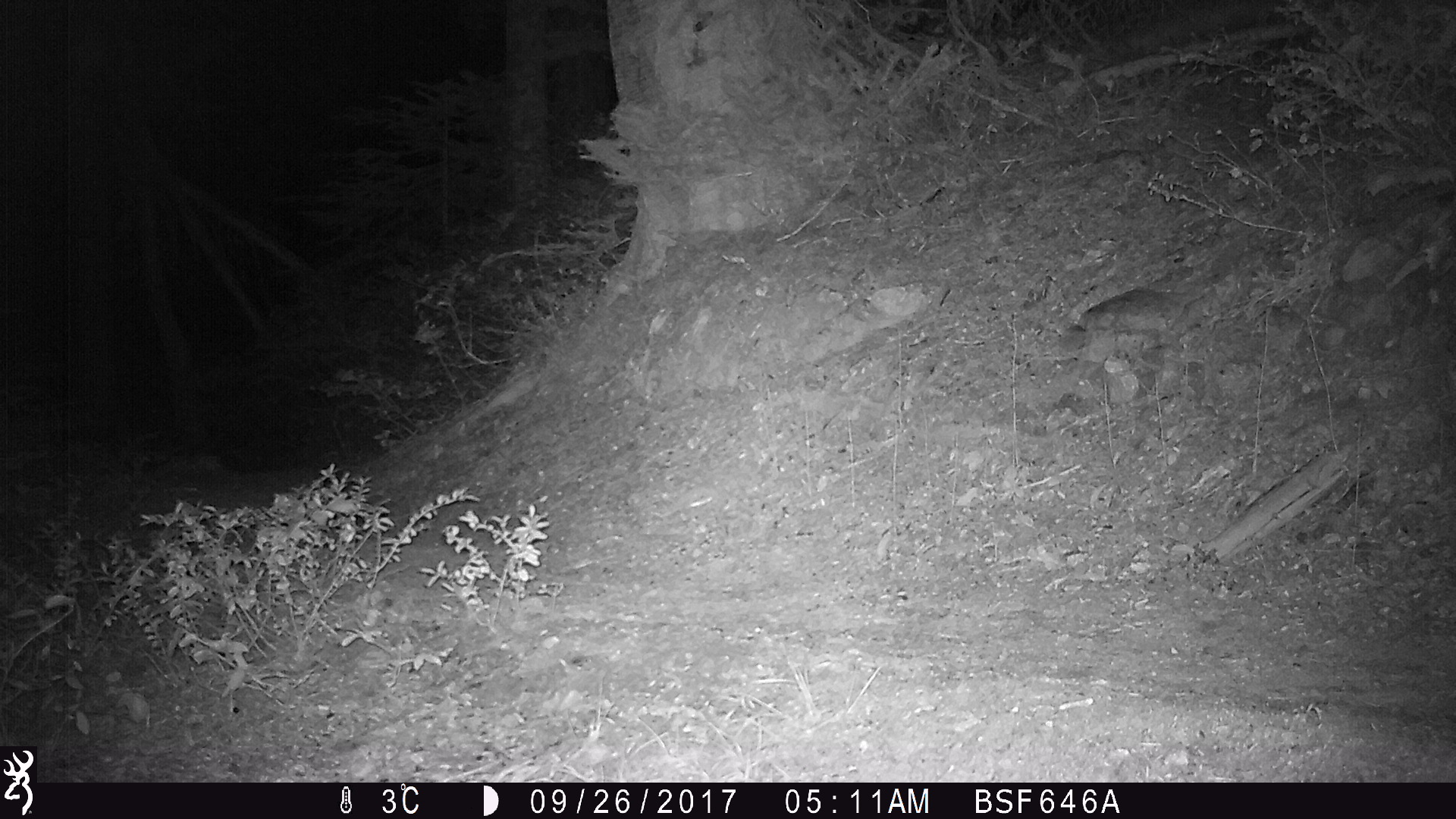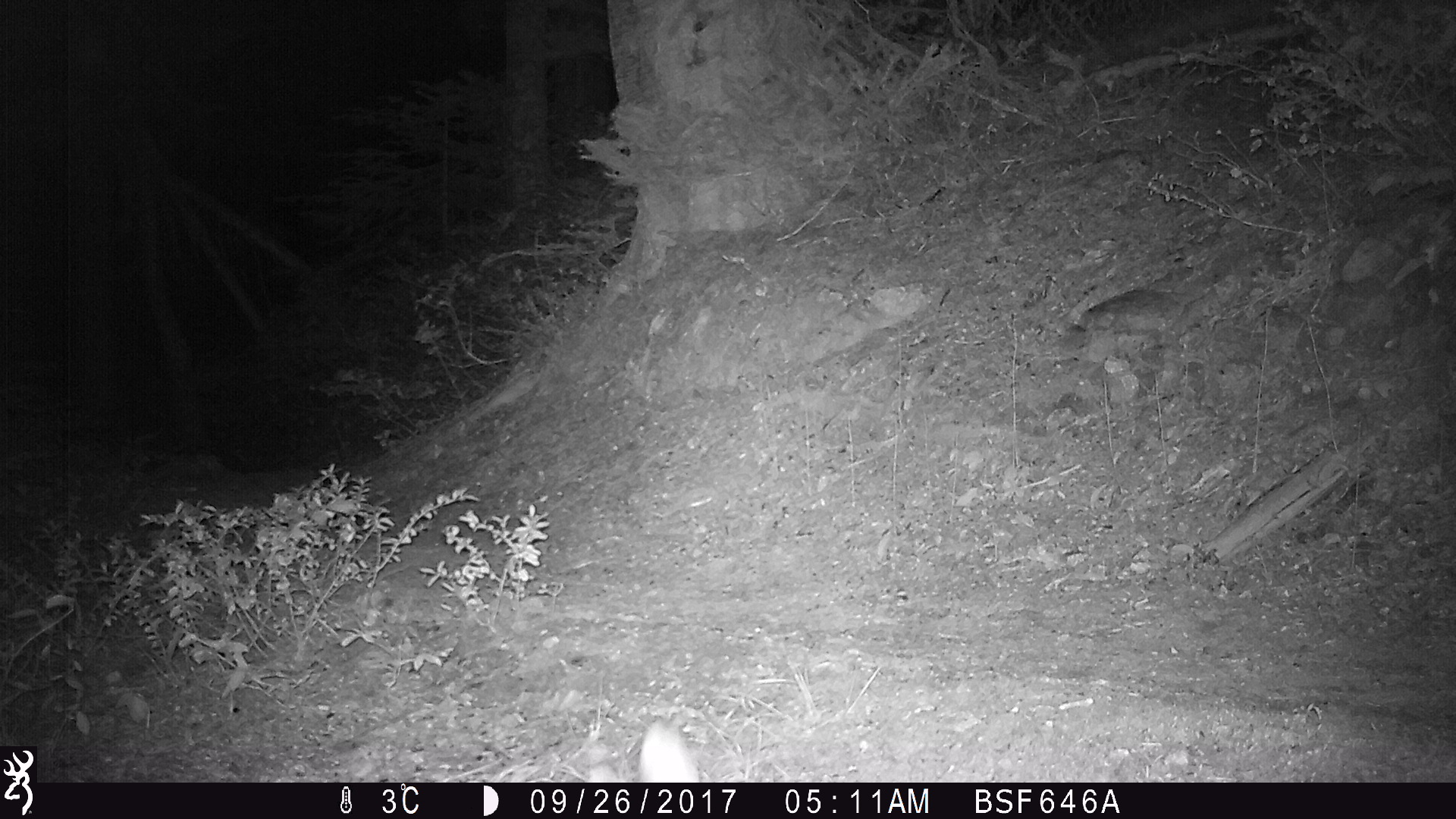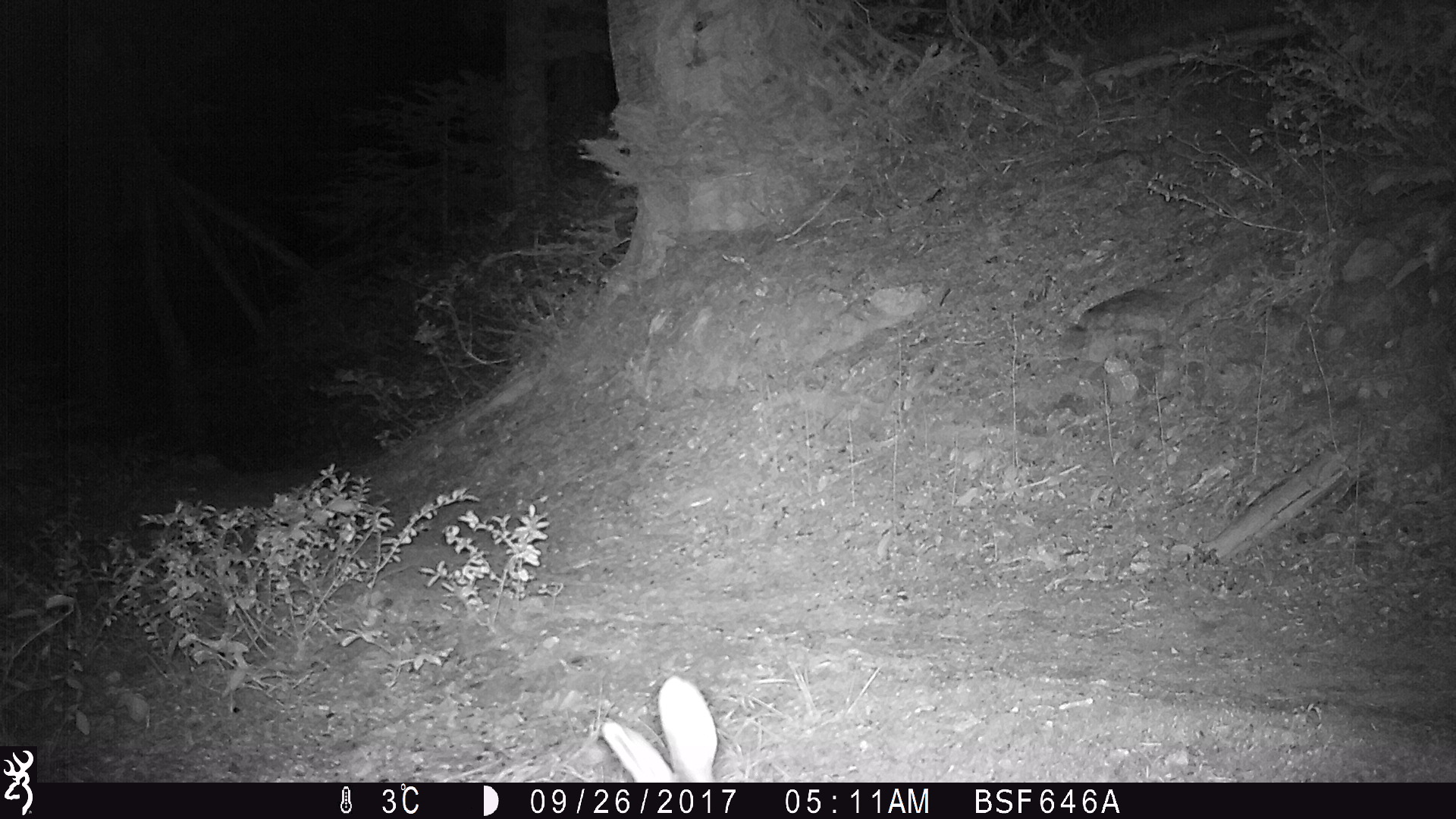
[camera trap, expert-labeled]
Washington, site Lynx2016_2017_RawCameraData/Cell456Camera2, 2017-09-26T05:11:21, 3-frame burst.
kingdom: Animalia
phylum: Chordata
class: Mammalia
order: Lagomorpha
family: Leporidae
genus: Lepus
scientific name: Lepus americanus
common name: snowshoe hare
Lepus americanus (snowshoe hare). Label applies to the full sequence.